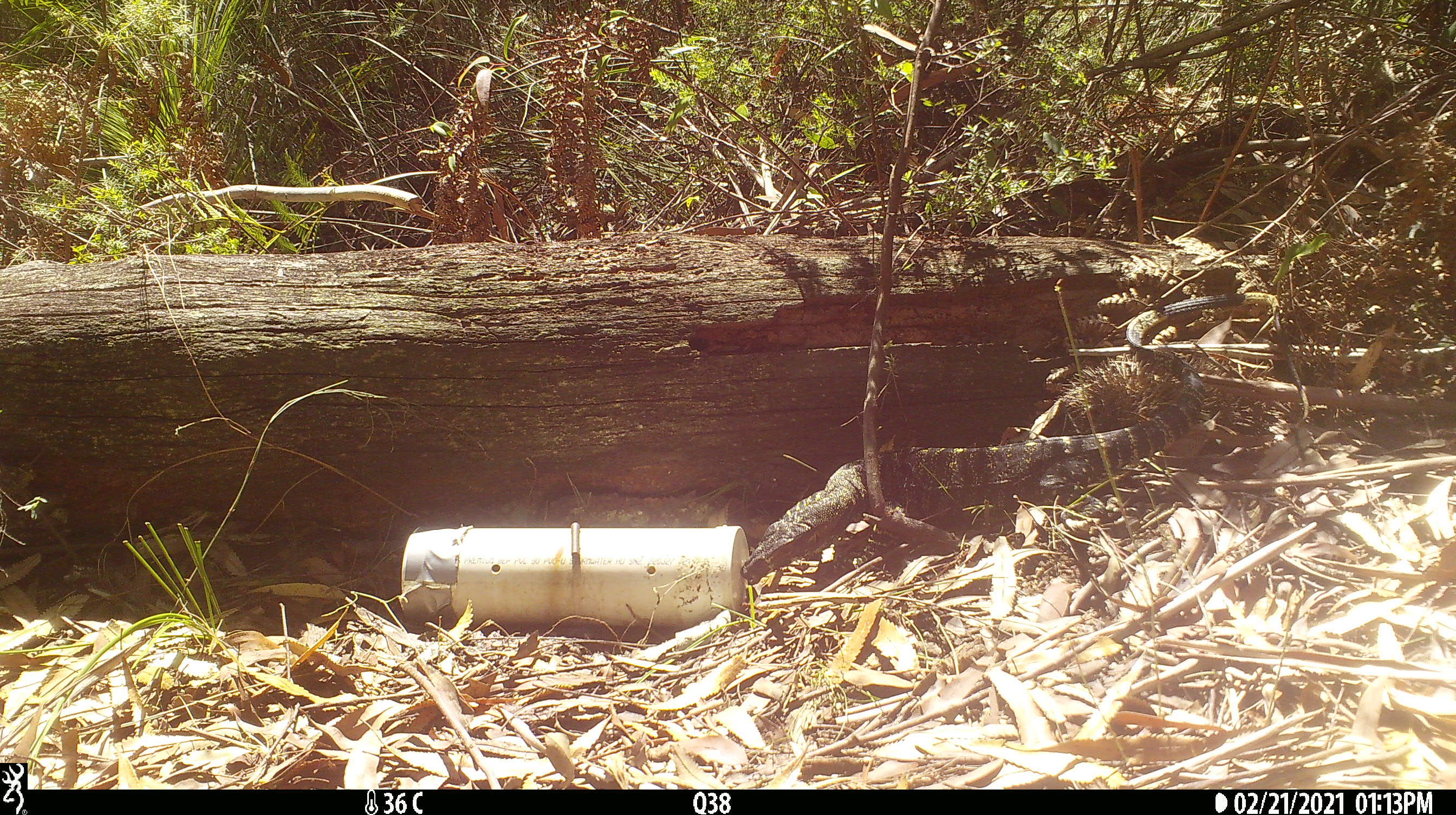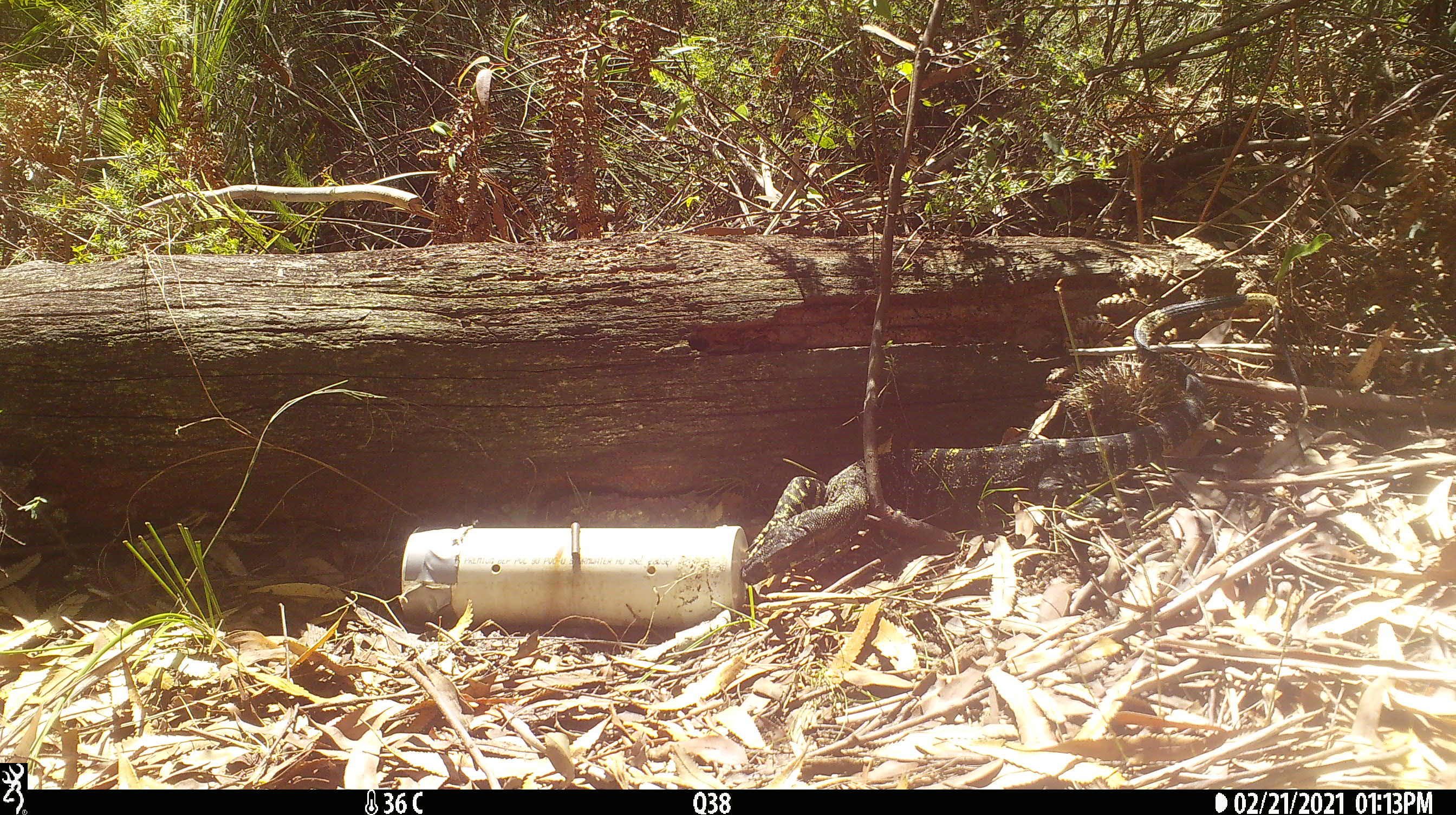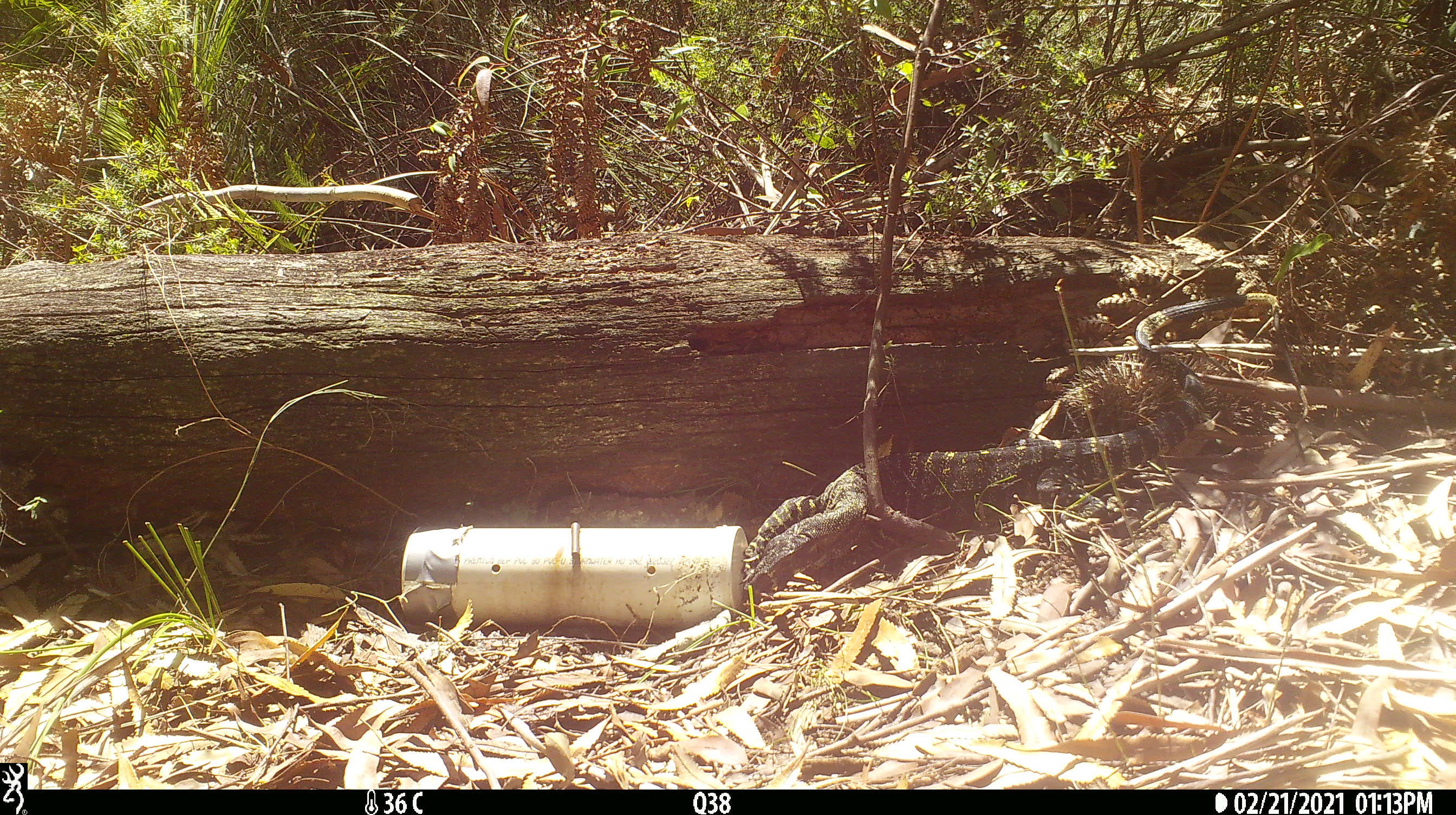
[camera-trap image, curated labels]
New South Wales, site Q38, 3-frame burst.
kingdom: Animalia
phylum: Chordata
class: Reptilia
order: Squamata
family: Varanidae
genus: Varanus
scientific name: Varanus varius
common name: lace monitor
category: goanna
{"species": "goanna (lace monitor) (Varanus varius)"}